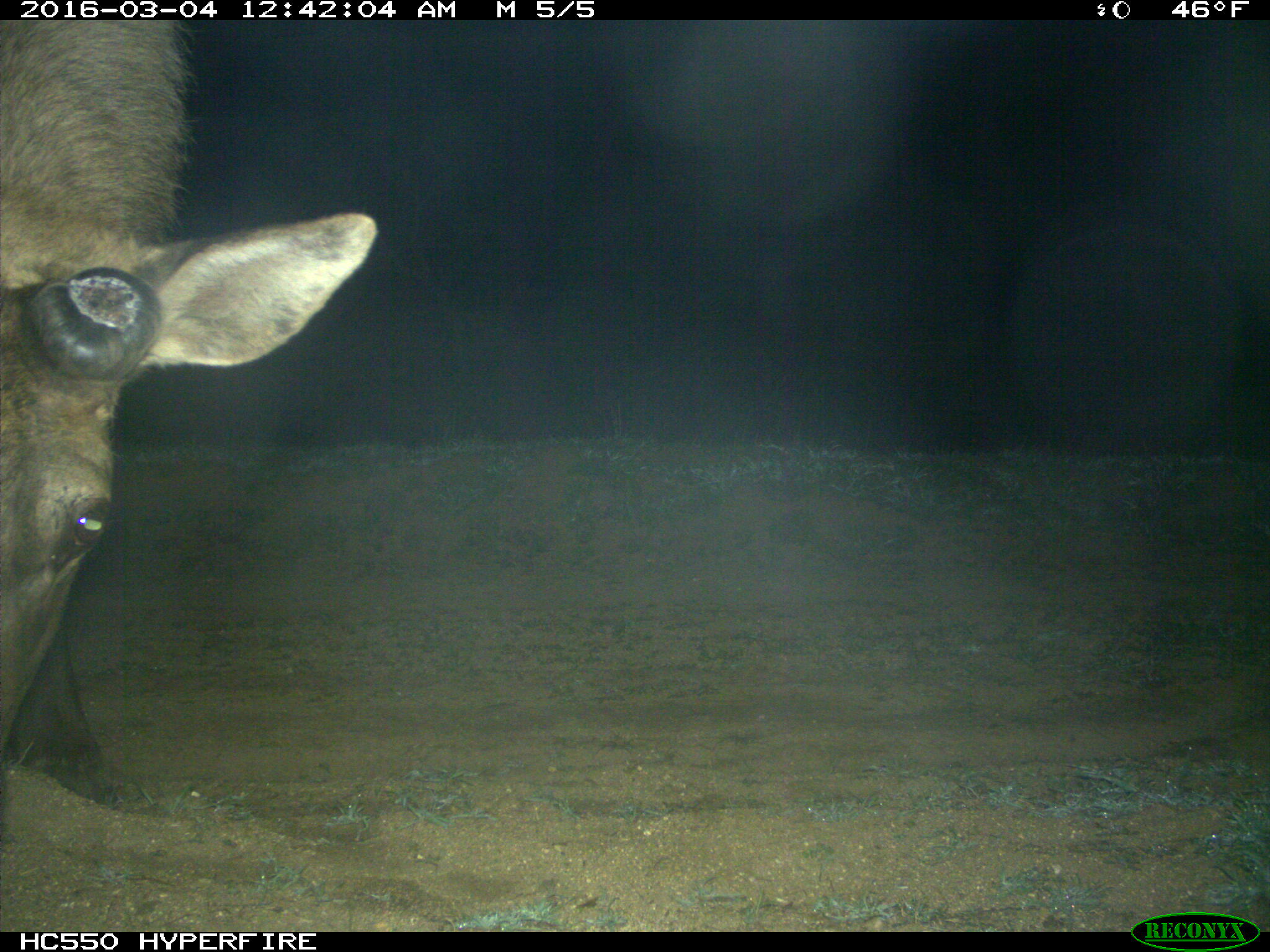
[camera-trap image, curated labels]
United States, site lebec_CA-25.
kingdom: Animalia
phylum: Chordata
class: Mammalia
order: Artiodactyla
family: Cervidae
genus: Cervus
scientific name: Cervus canadensis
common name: elk